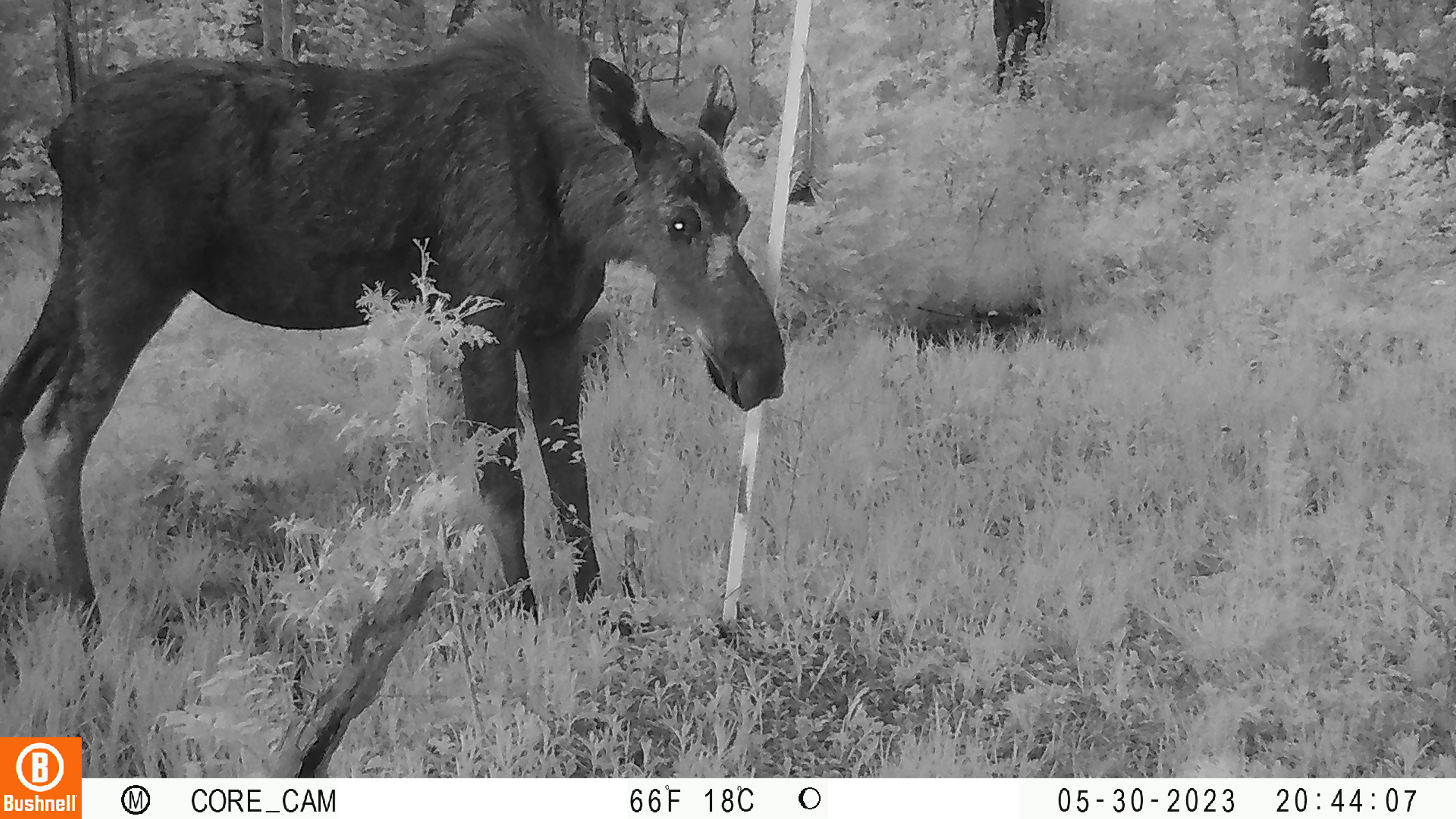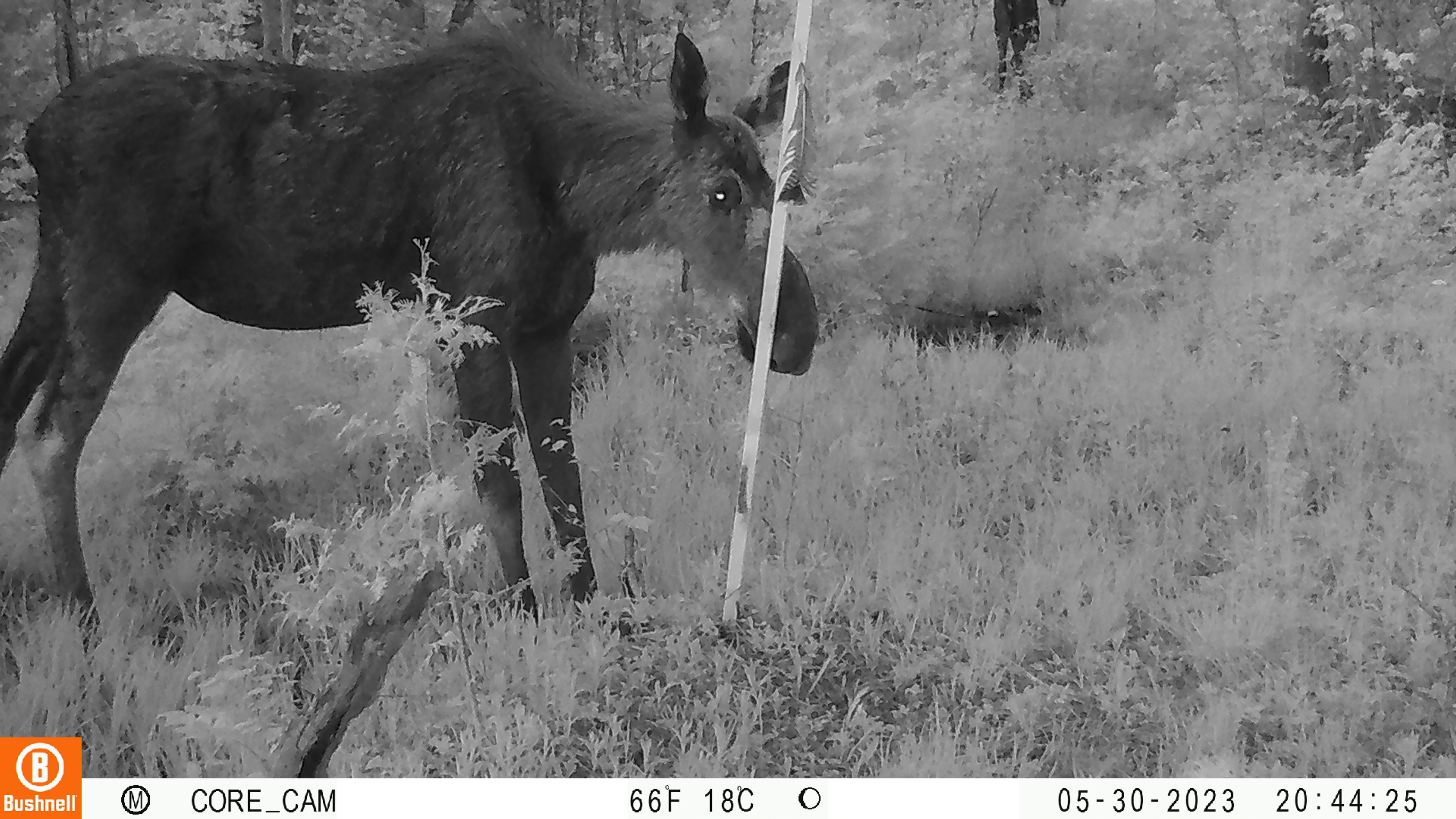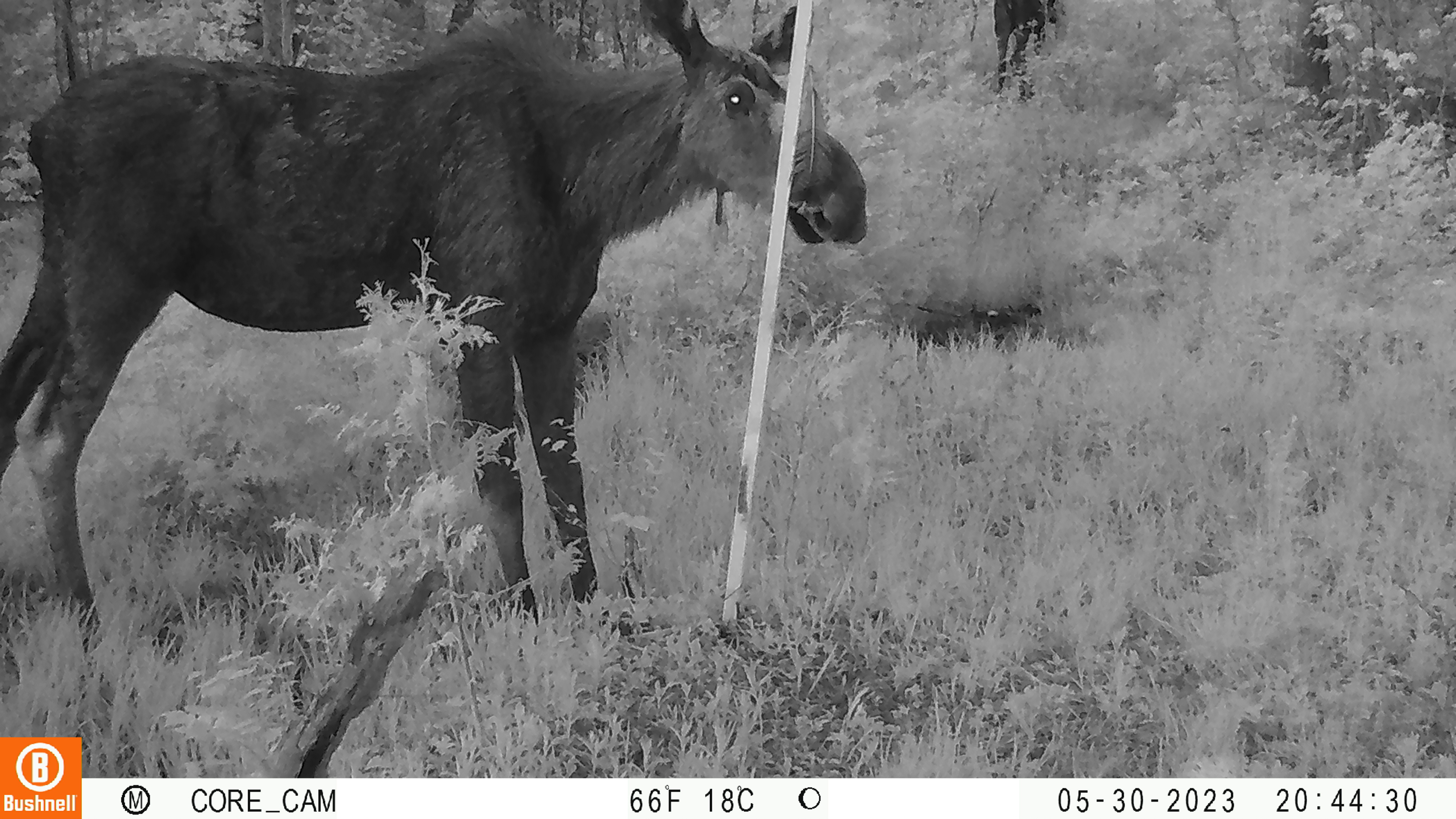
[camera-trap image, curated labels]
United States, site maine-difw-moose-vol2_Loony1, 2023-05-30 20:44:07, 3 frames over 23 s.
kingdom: Animalia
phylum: Chordata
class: Mammalia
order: Artiodactyla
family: Cervidae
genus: Alces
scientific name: Alces alces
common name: moose